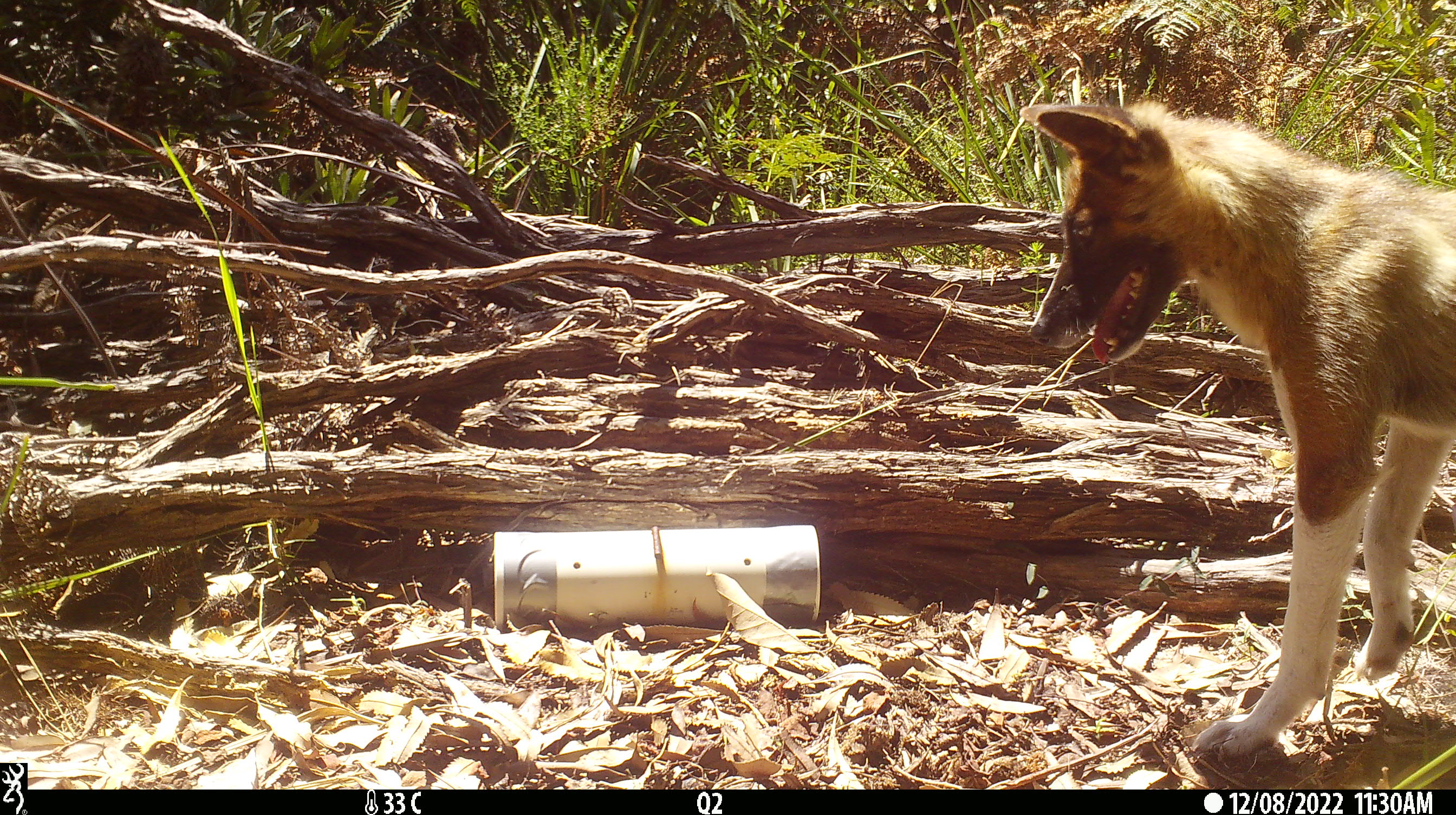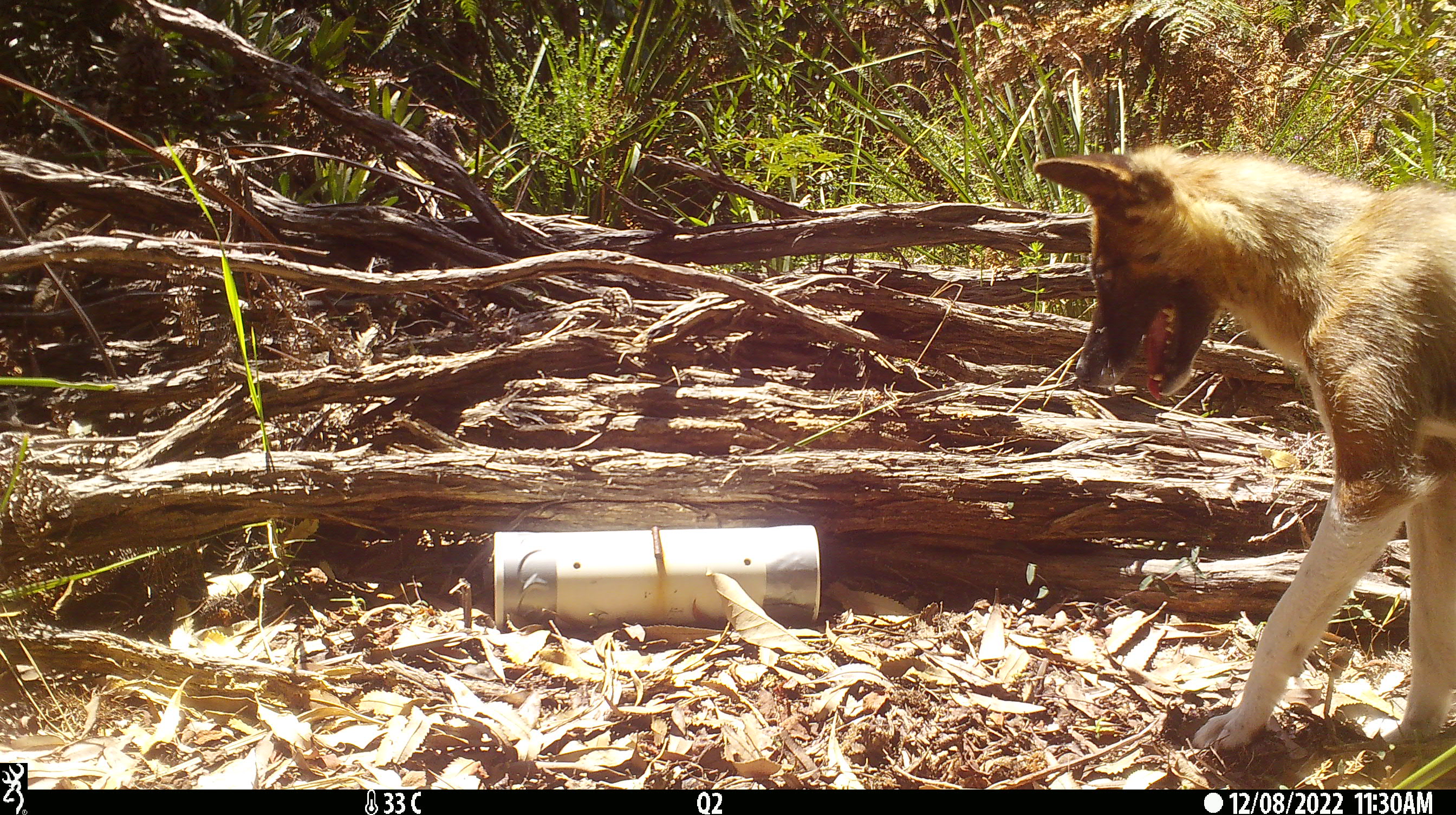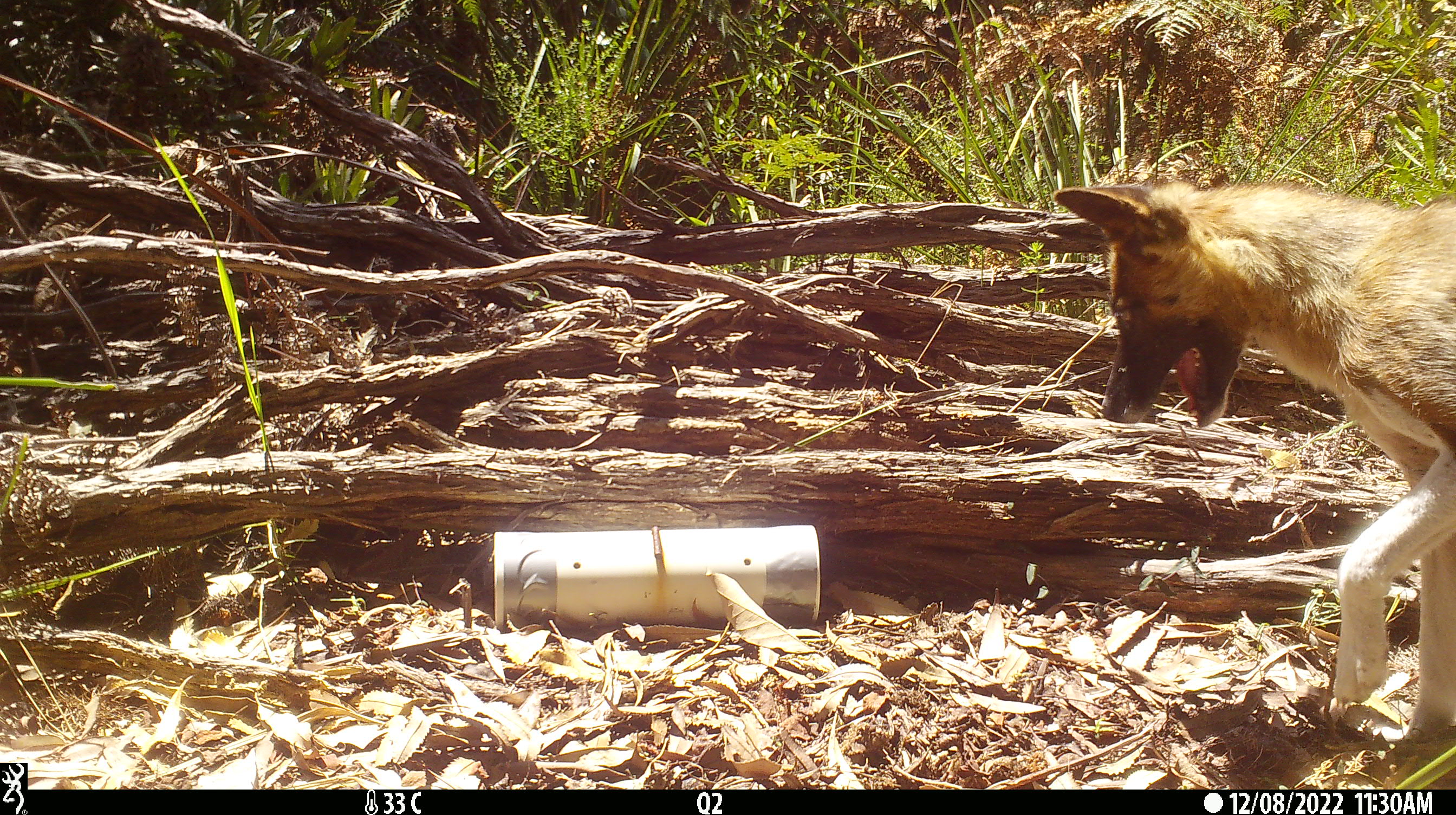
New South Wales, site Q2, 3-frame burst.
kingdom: Animalia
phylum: Chordata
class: Mammalia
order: Carnivora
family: Canidae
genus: Canis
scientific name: Canis familiaris dingo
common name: dingo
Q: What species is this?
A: Dingo (Canis familiaris dingo).